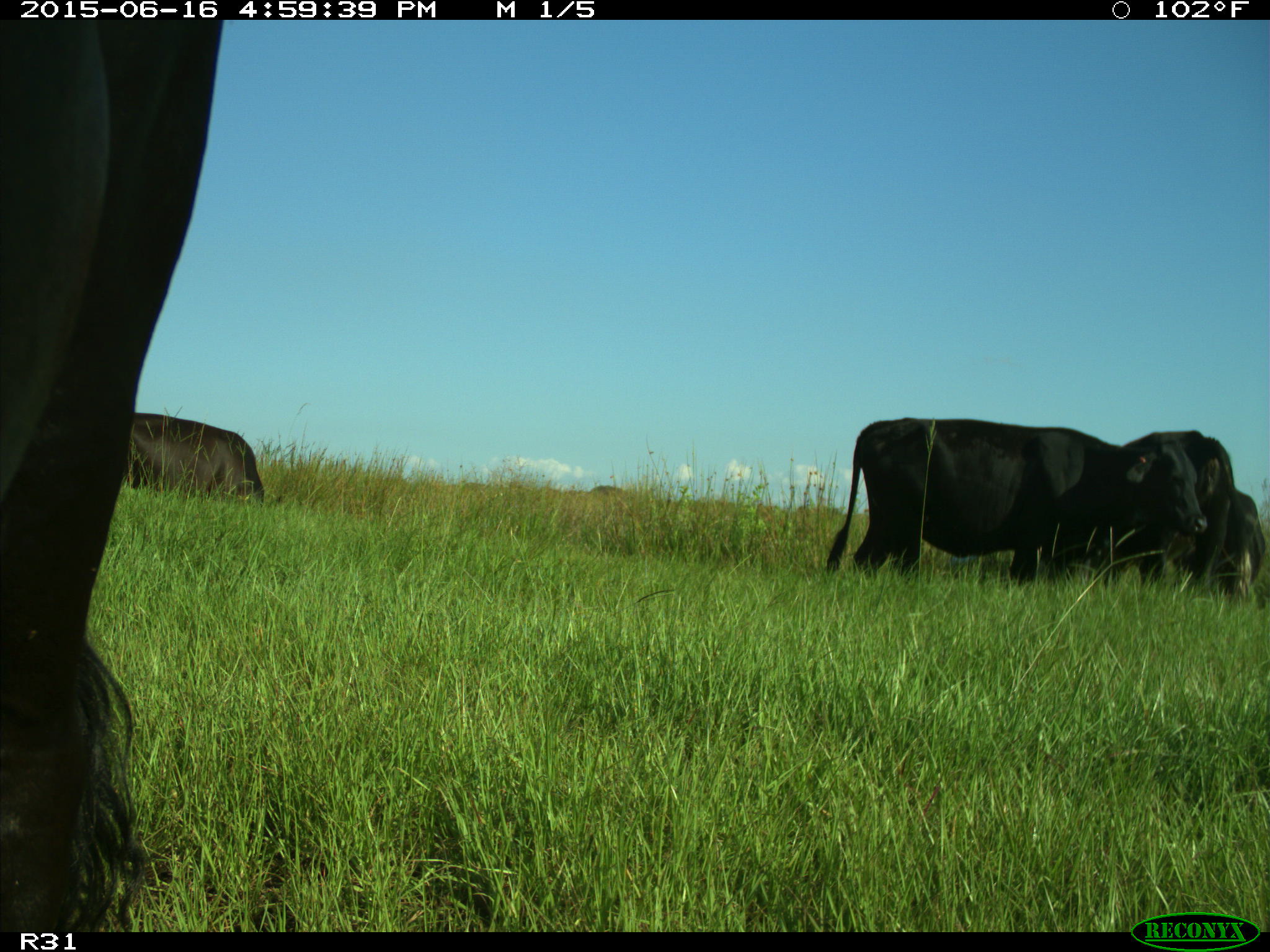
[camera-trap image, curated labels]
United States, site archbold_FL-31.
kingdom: Animalia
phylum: Chordata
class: Mammalia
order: Artiodactyla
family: Bovidae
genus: Bos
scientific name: Bos taurus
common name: domestic cow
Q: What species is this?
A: Bos taurus (domestic cow).